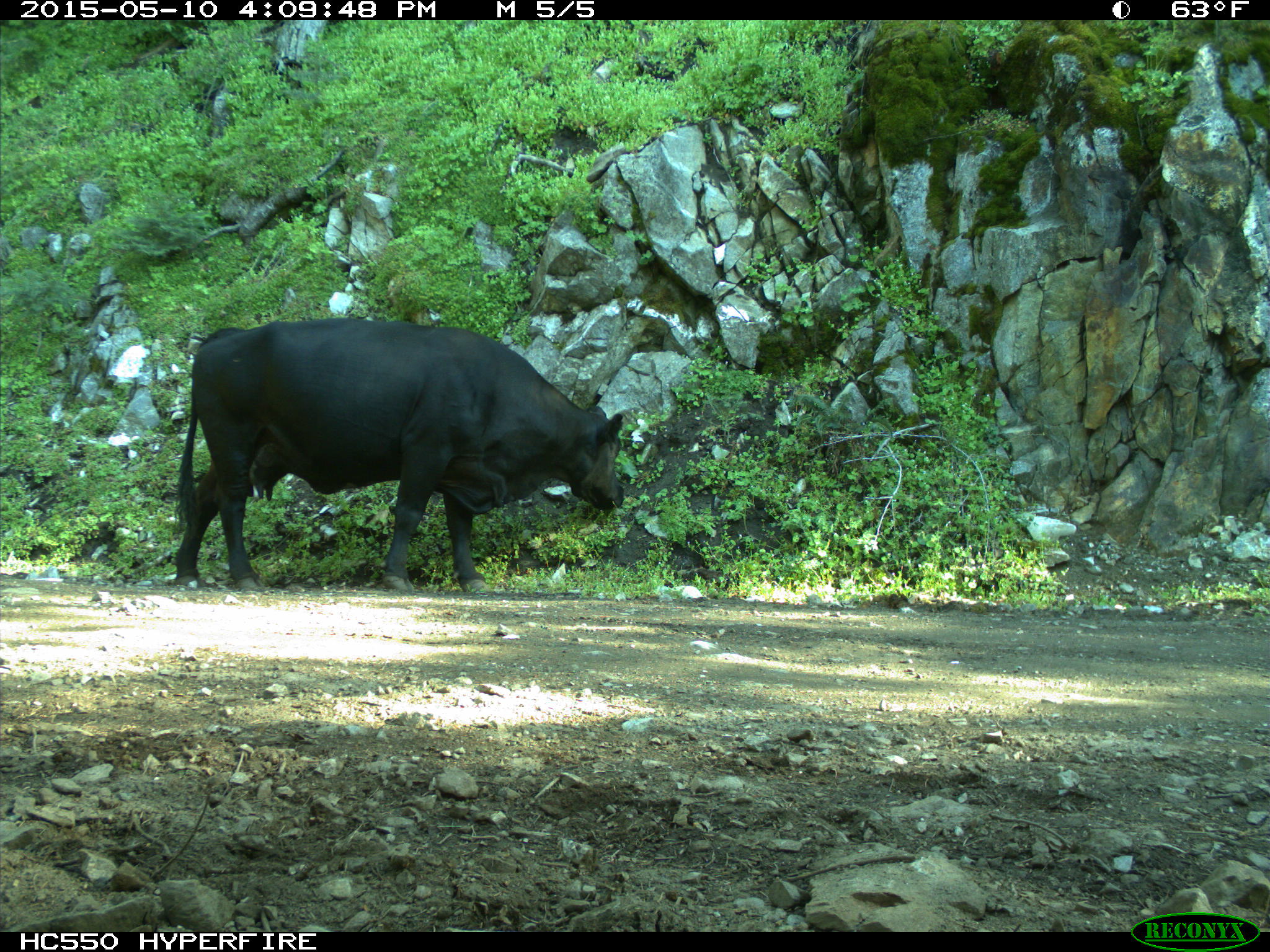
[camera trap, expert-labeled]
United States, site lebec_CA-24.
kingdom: Animalia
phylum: Chordata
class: Mammalia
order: Artiodactyla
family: Bovidae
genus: Bos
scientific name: Bos taurus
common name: domestic cow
Bos taurus (domestic cow).